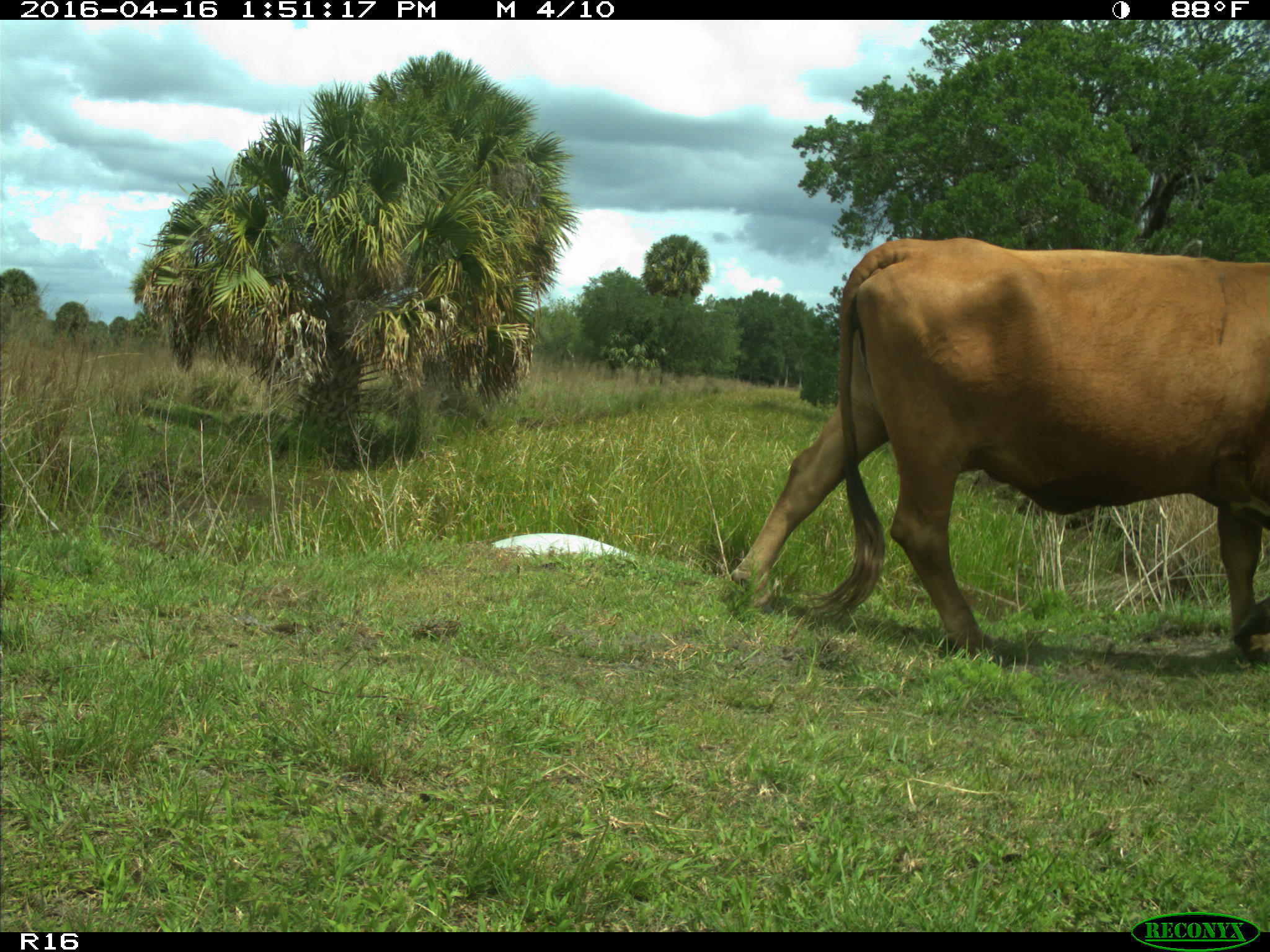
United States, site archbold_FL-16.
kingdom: Animalia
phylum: Chordata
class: Mammalia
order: Artiodactyla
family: Bovidae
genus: Bos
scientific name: Bos taurus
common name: domestic cow